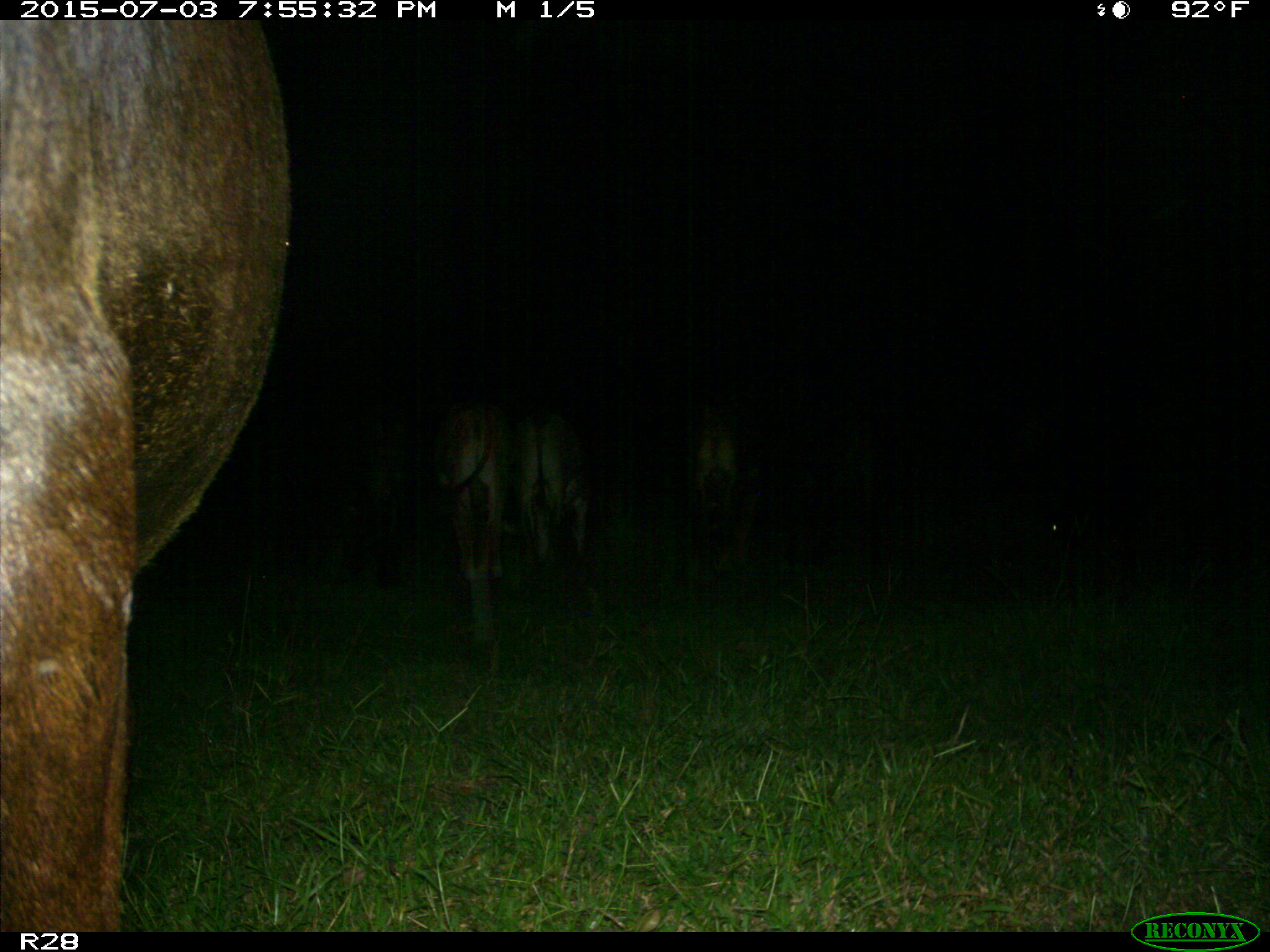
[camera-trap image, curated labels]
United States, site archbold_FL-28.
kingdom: Animalia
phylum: Chordata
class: Mammalia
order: Artiodactyla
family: Bovidae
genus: Bos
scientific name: Bos taurus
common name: domestic cow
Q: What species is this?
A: Bos taurus (domestic cow).